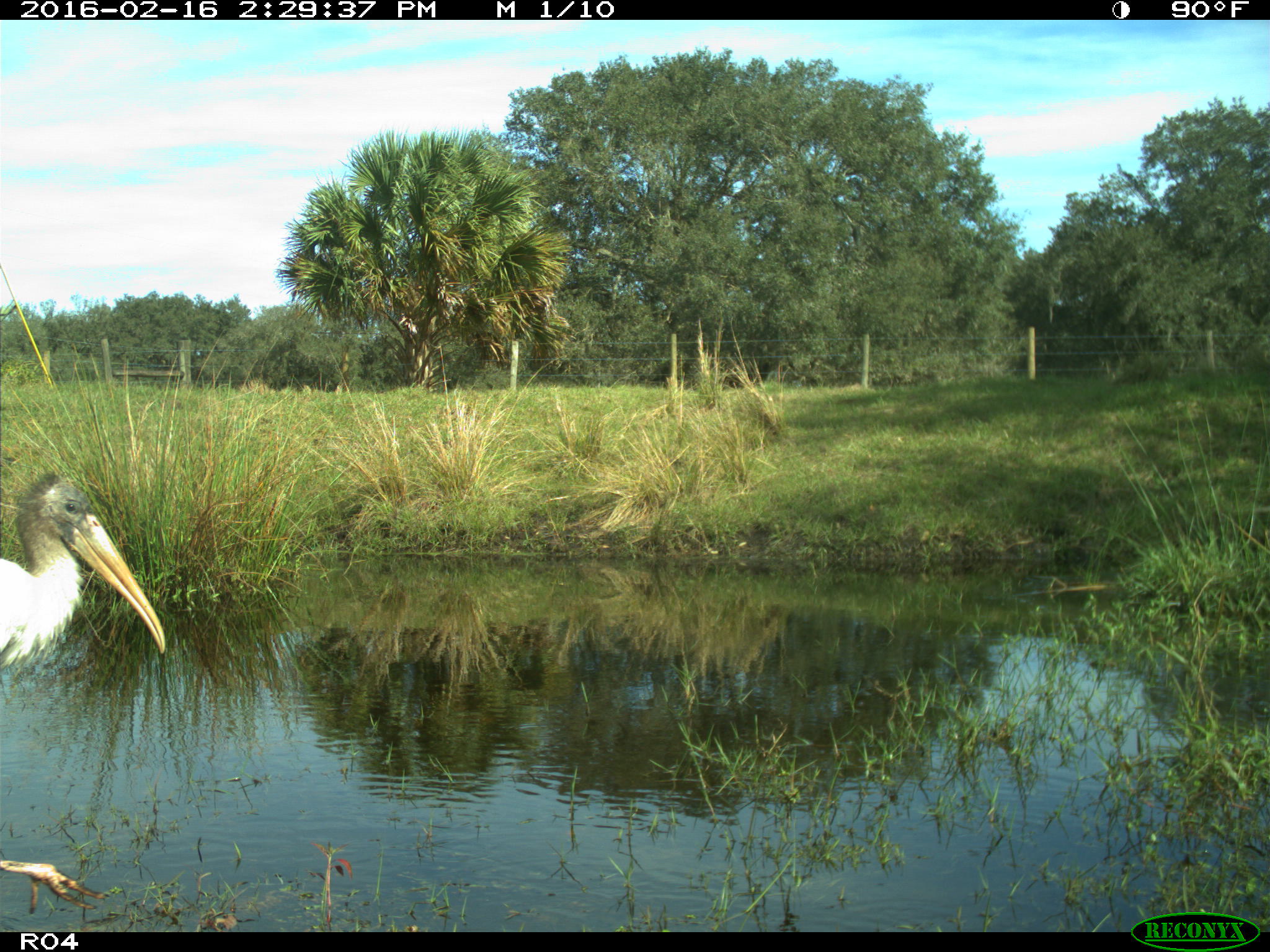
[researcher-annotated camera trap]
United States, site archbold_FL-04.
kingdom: Animalia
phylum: Chordata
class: Aves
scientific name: Aves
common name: birds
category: unidentified bird